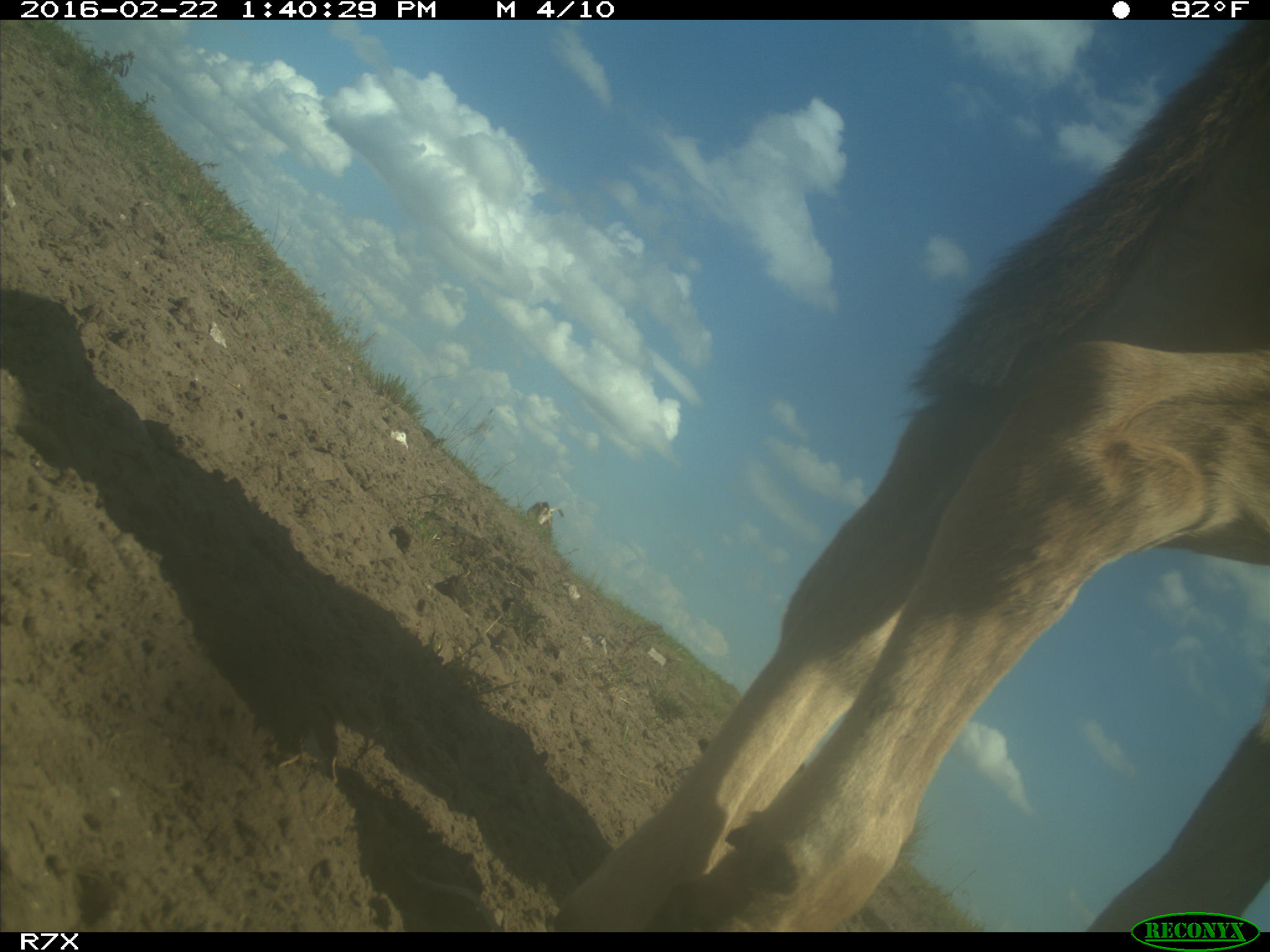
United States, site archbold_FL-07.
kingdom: Animalia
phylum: Chordata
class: Mammalia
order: Artiodactyla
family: Bovidae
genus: Bos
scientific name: Bos taurus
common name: domestic cow